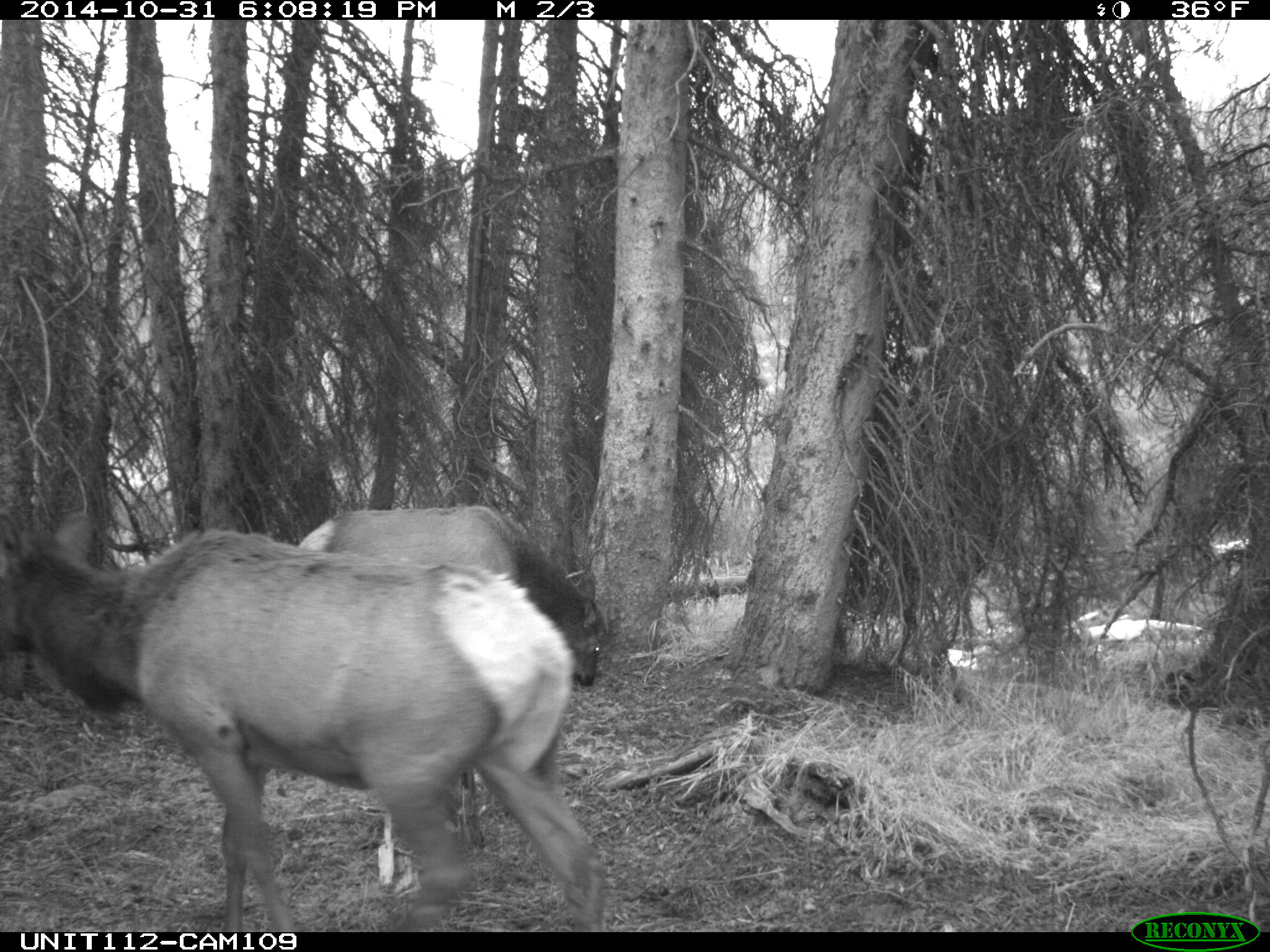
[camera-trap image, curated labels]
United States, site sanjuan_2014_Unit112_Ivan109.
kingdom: Animalia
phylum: Chordata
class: Mammalia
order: Artiodactyla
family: Cervidae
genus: Cervus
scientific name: Cervus elaphus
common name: red deer